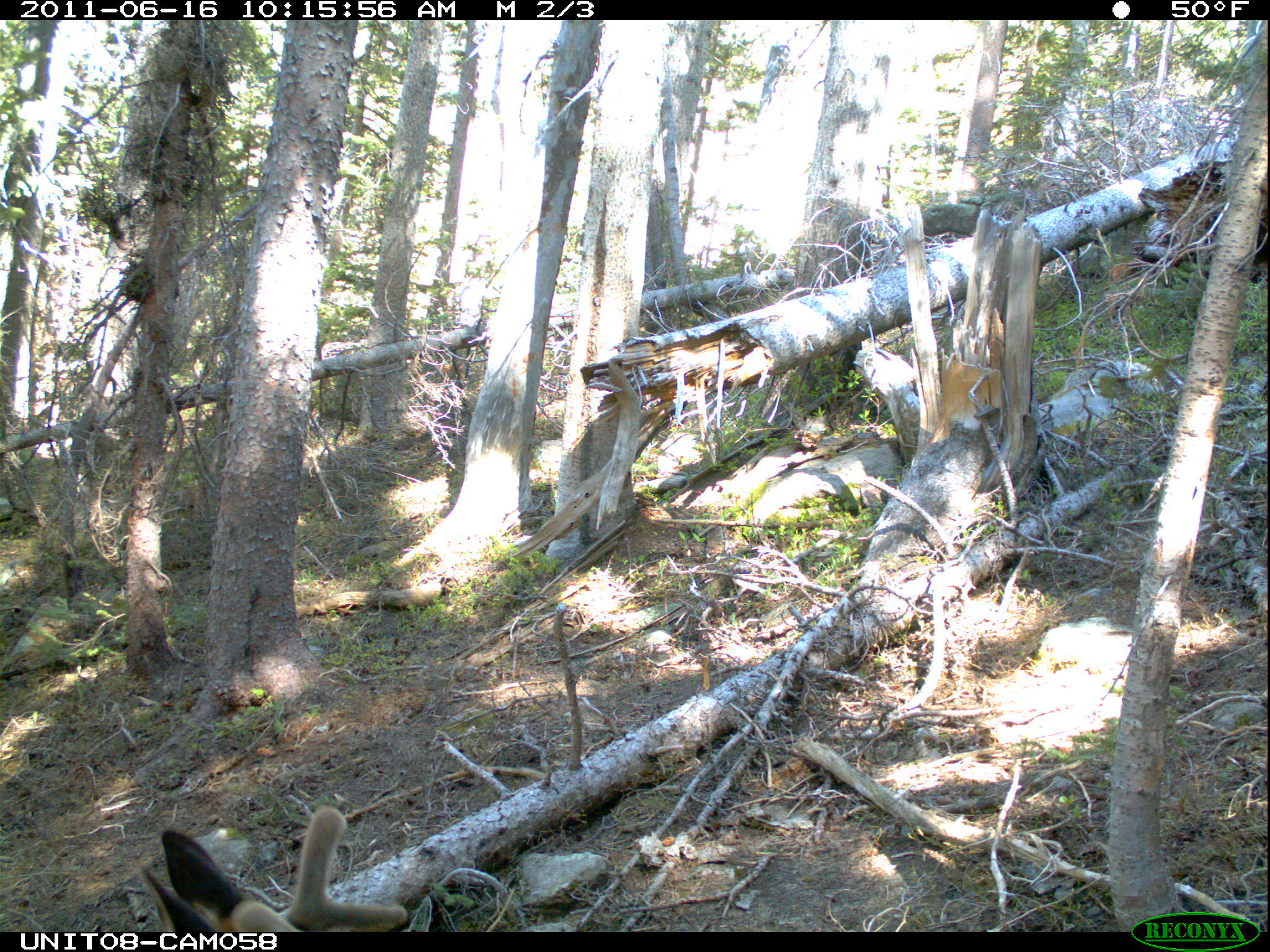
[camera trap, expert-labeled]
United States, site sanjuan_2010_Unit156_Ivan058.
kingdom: Animalia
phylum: Chordata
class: Mammalia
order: Artiodactyla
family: Cervidae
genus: Cervus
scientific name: Cervus elaphus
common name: red deer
Cervus elaphus (red deer).